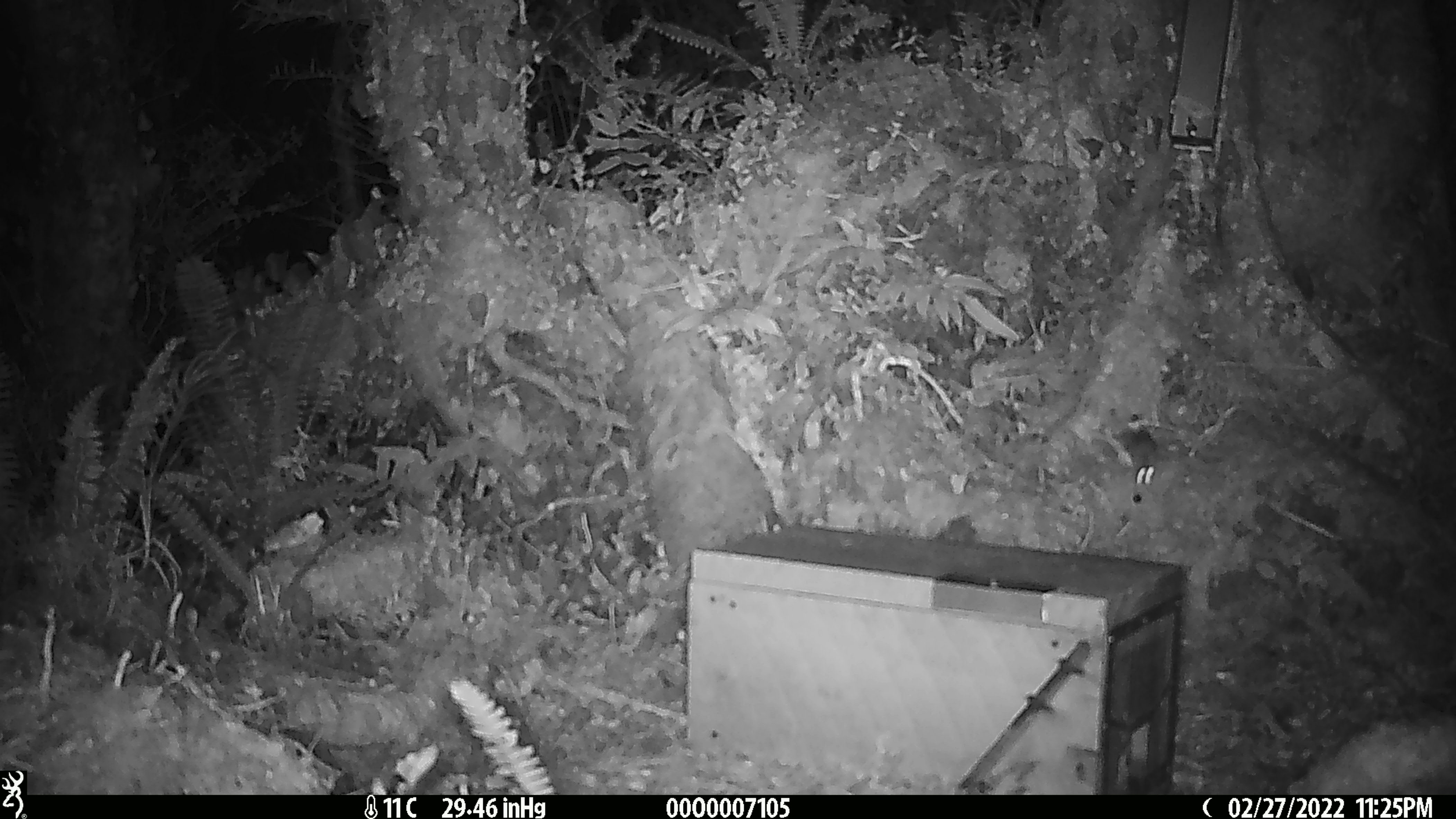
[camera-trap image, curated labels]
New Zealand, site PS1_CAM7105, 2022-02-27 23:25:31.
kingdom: Animalia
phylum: Chordata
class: Mammalia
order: Rodentia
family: Muridae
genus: Mus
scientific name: Mus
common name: mouse